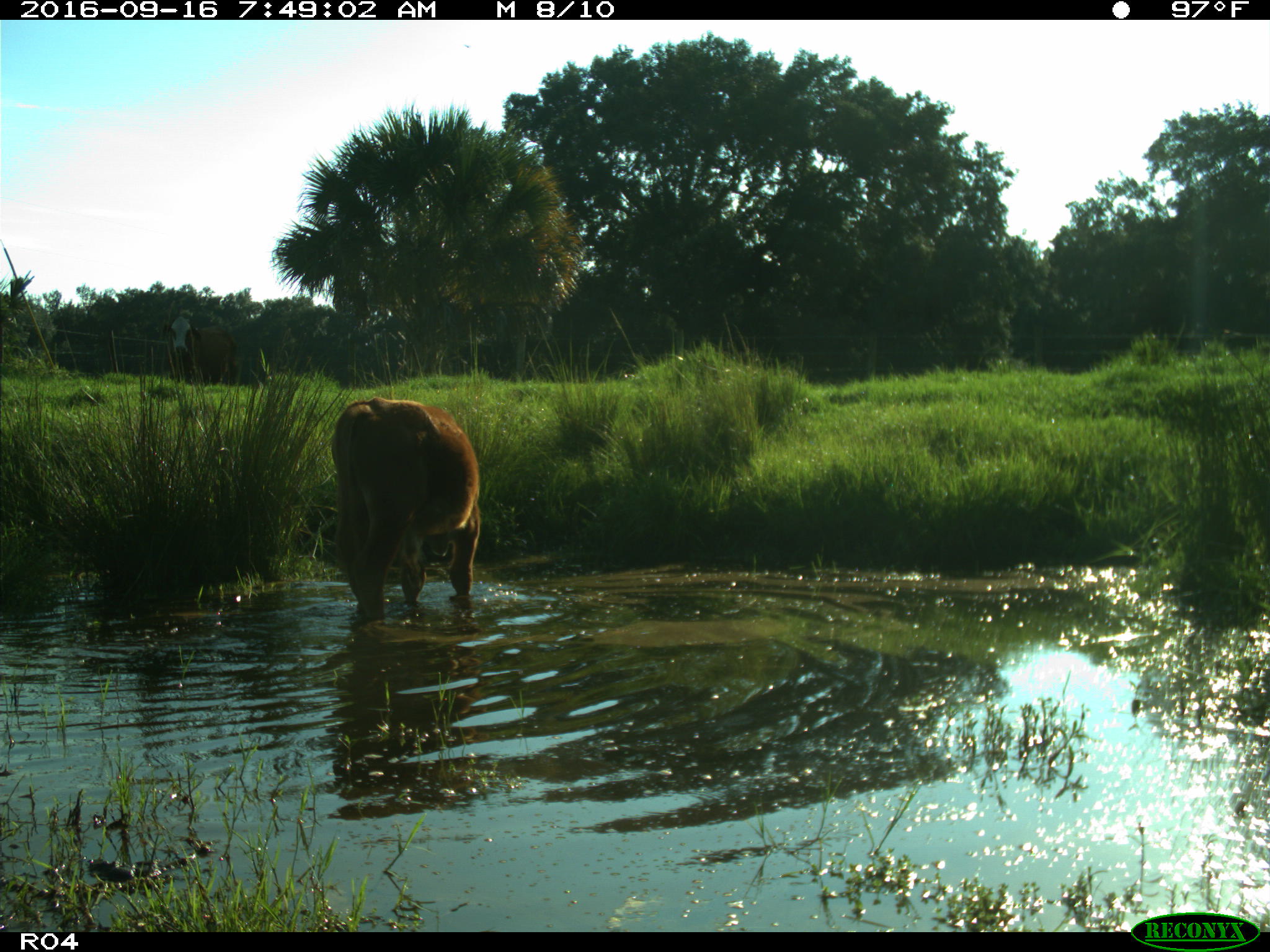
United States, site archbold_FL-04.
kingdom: Animalia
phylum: Chordata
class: Mammalia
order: Artiodactyla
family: Bovidae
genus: Bos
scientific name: Bos taurus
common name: domestic cow